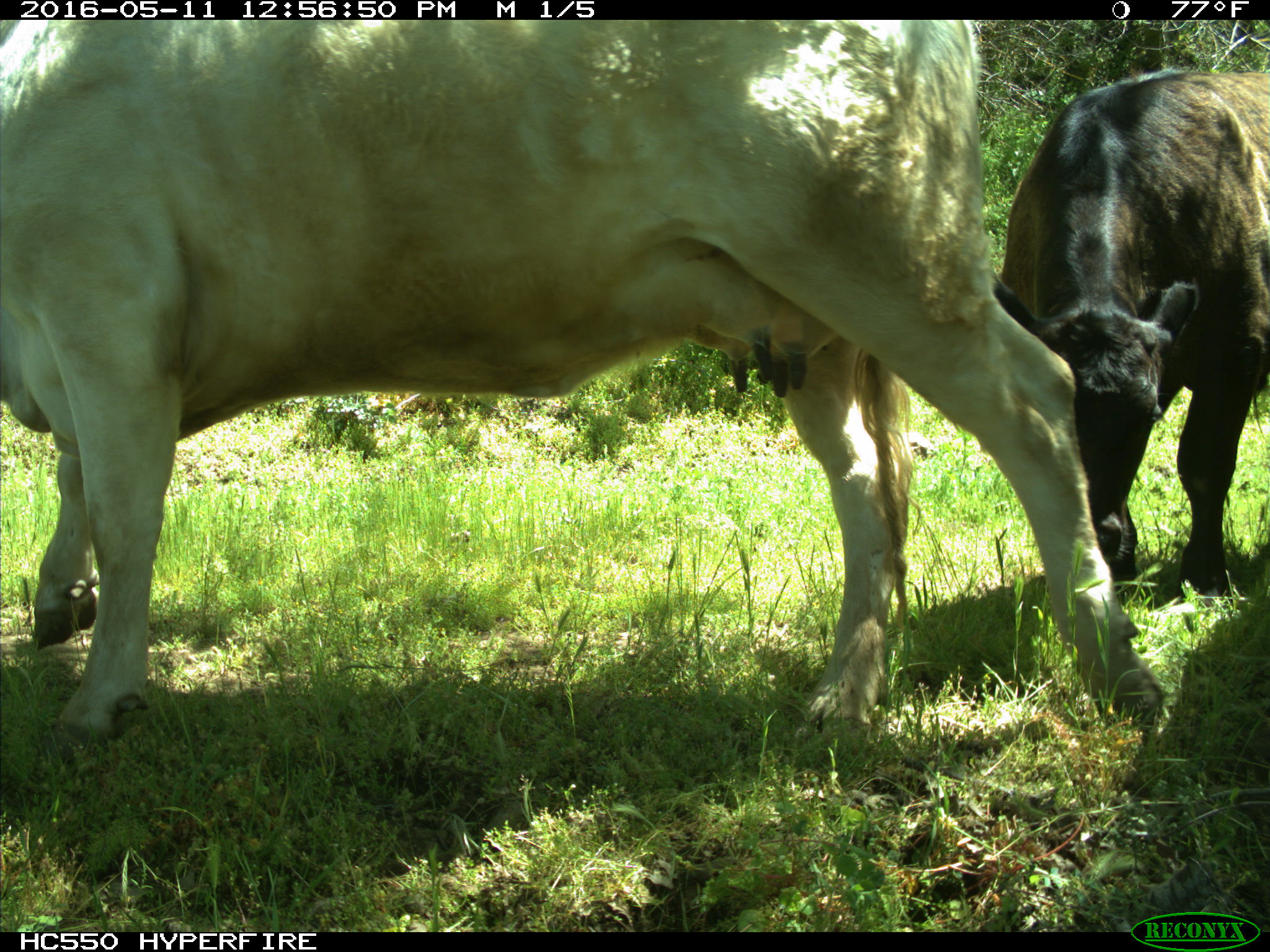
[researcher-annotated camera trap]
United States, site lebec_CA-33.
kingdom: Animalia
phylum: Chordata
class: Mammalia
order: Artiodactyla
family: Bovidae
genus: Bos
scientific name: Bos taurus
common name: domestic cow